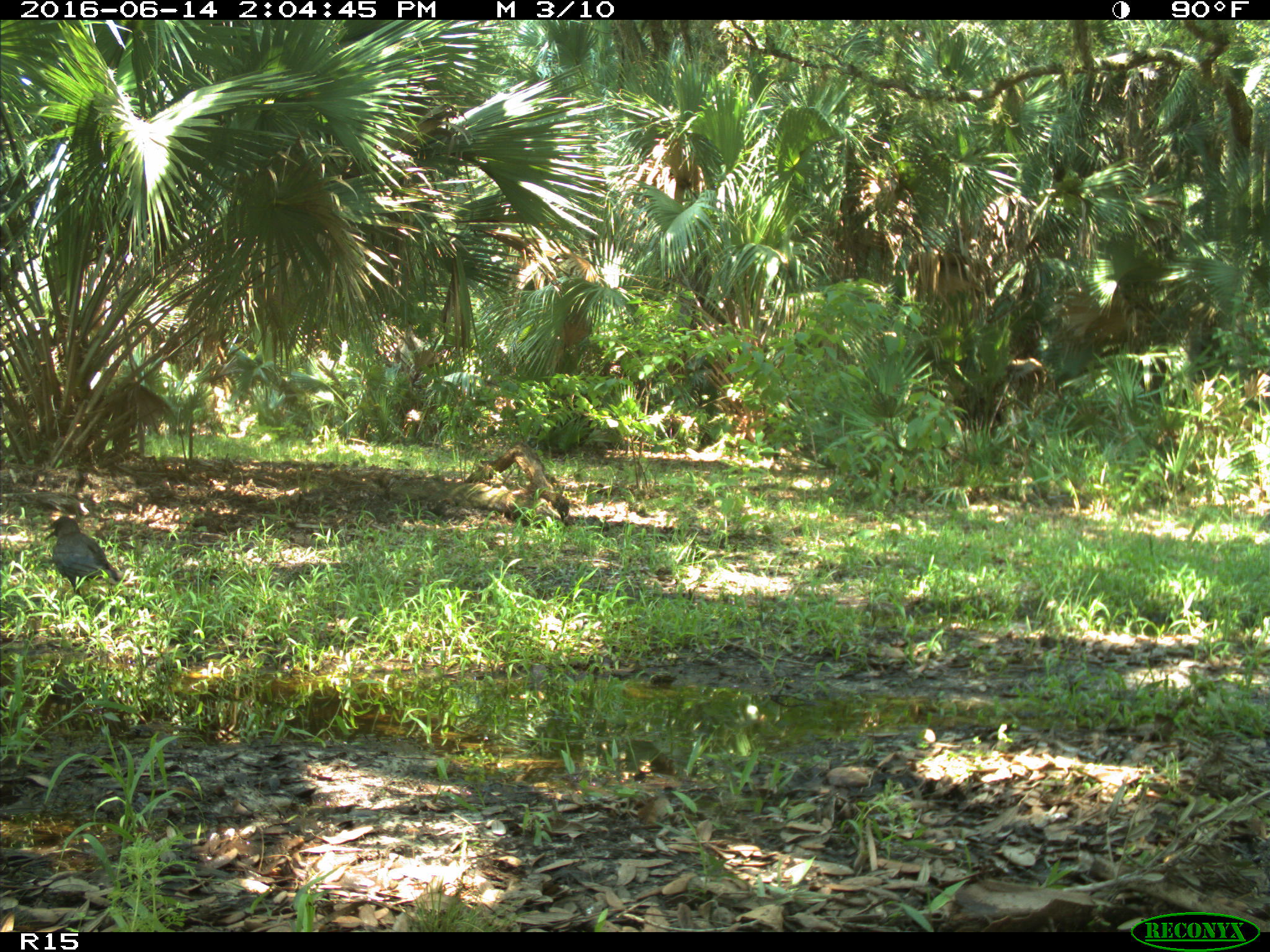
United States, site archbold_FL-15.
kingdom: Animalia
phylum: Chordata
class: Aves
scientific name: Aves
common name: birds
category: unidentified bird